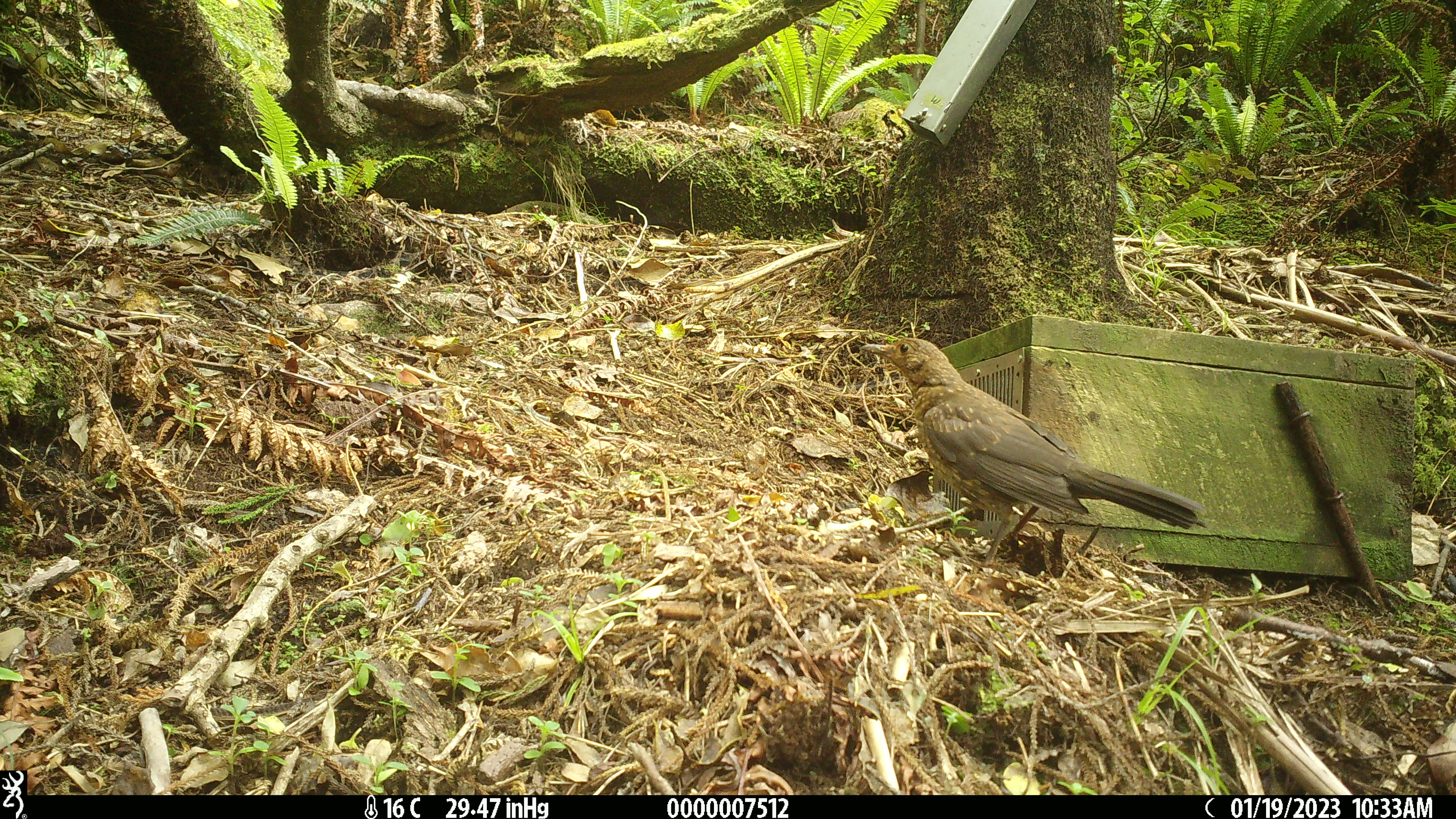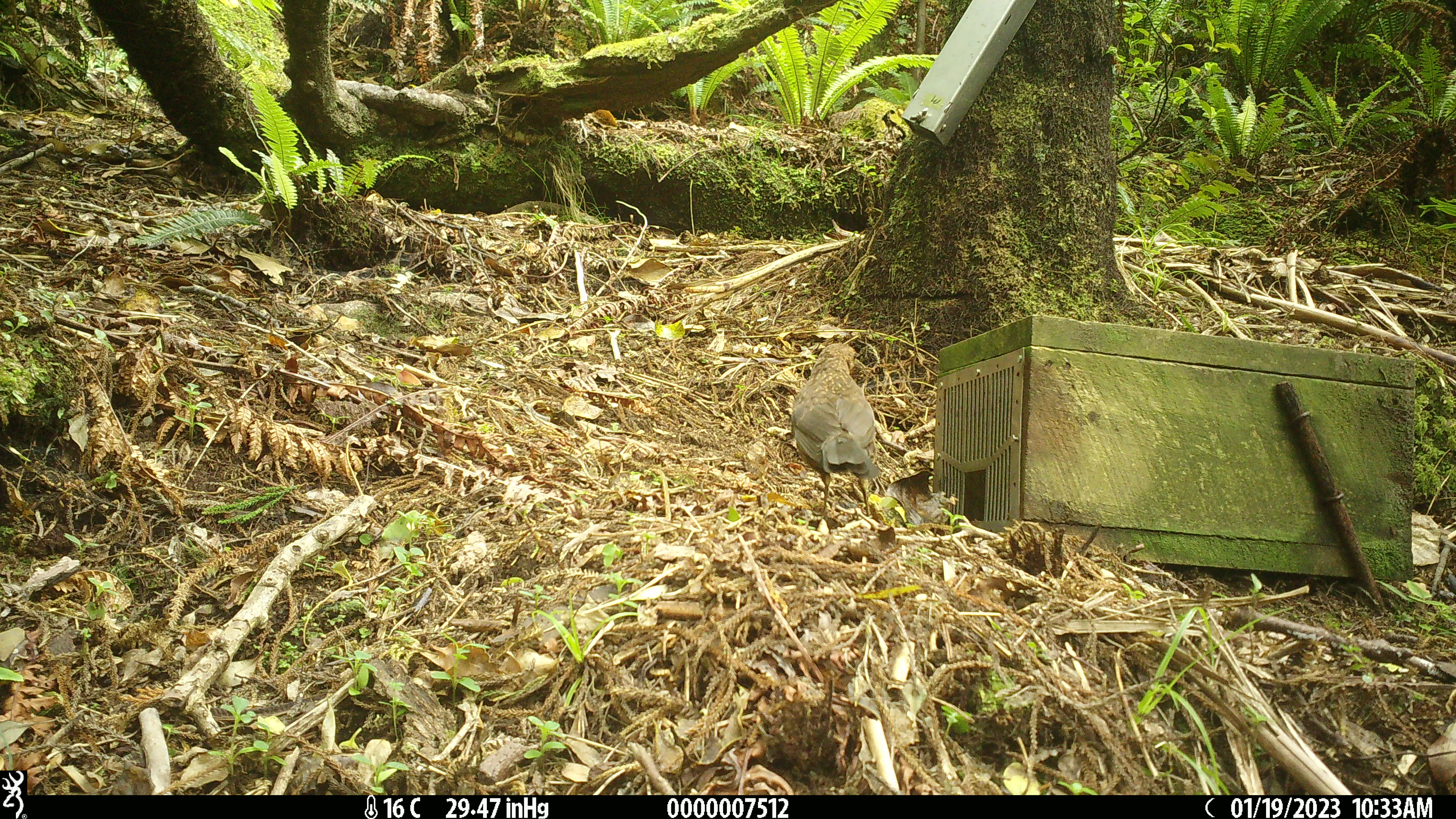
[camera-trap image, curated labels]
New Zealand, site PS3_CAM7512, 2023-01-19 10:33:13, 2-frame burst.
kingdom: Animalia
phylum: Chordata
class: Aves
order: Passeriformes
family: Turdidae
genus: Turdus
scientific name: Turdus merula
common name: eurasian blackbird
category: blackbird